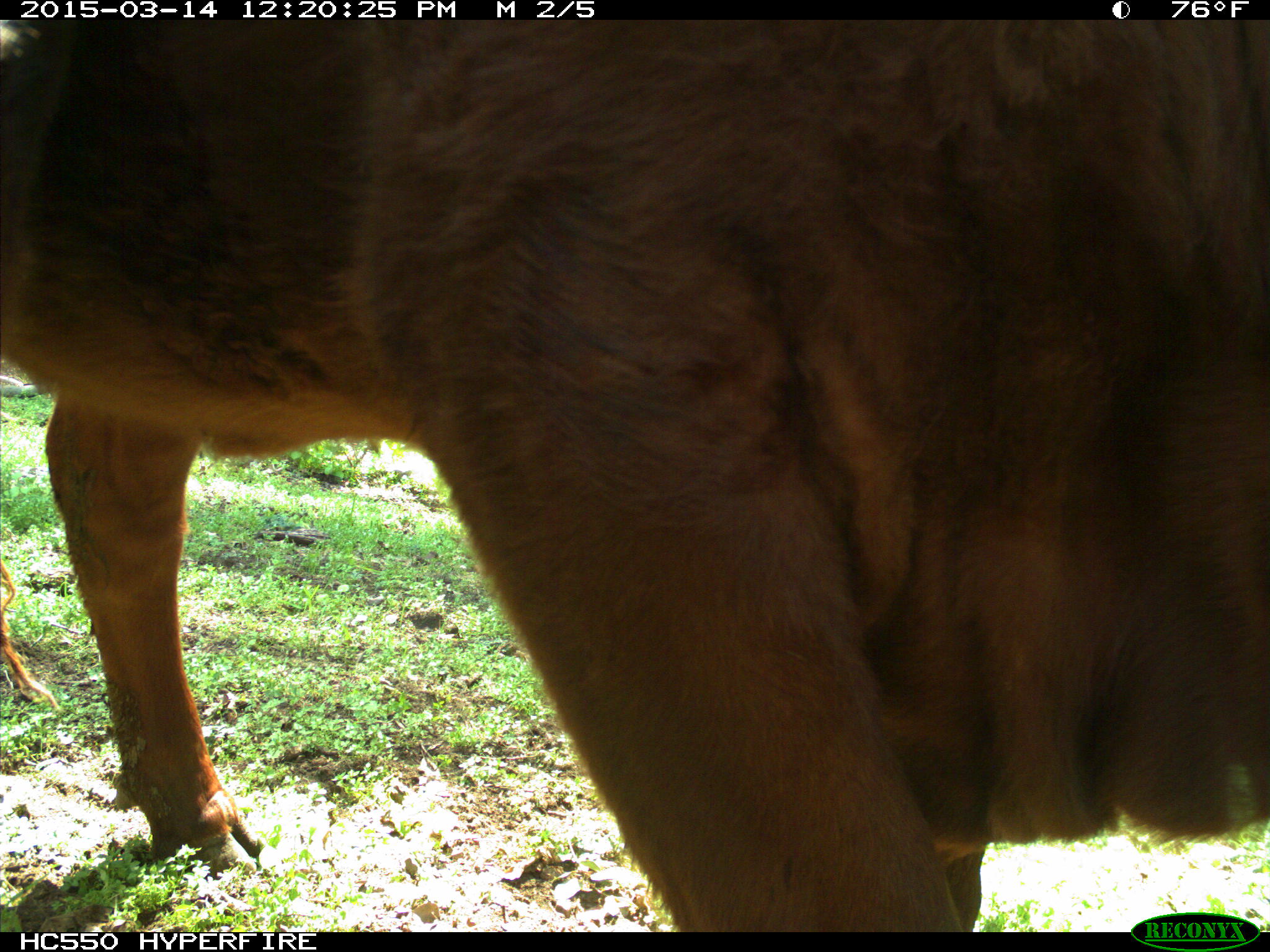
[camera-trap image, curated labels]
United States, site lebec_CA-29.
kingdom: Animalia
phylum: Chordata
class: Mammalia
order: Artiodactyla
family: Bovidae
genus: Bos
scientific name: Bos taurus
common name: domestic cow